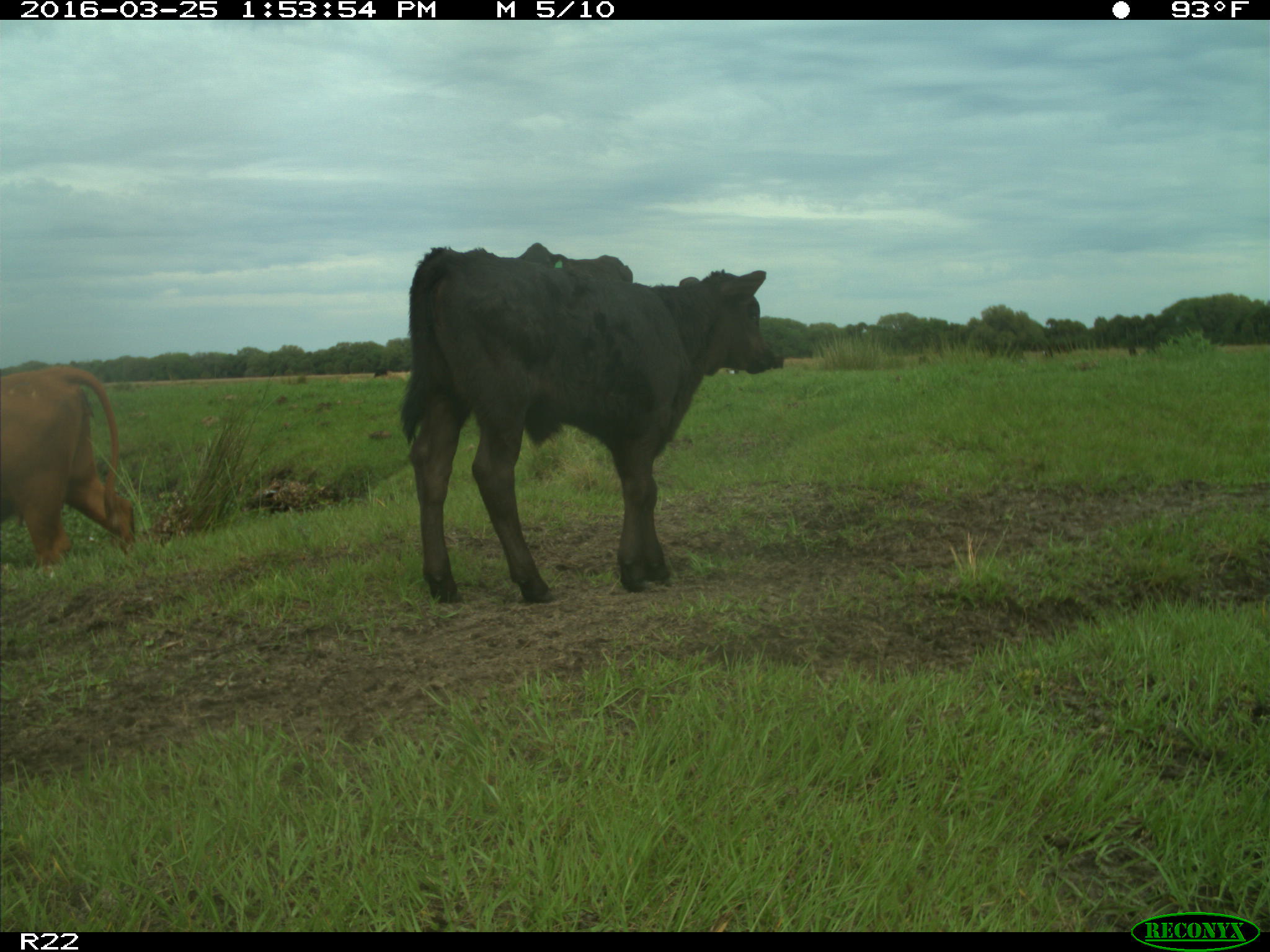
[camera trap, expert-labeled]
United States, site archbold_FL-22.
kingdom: Animalia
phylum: Chordata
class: Mammalia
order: Artiodactyla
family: Bovidae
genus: Bos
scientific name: Bos taurus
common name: domestic cow